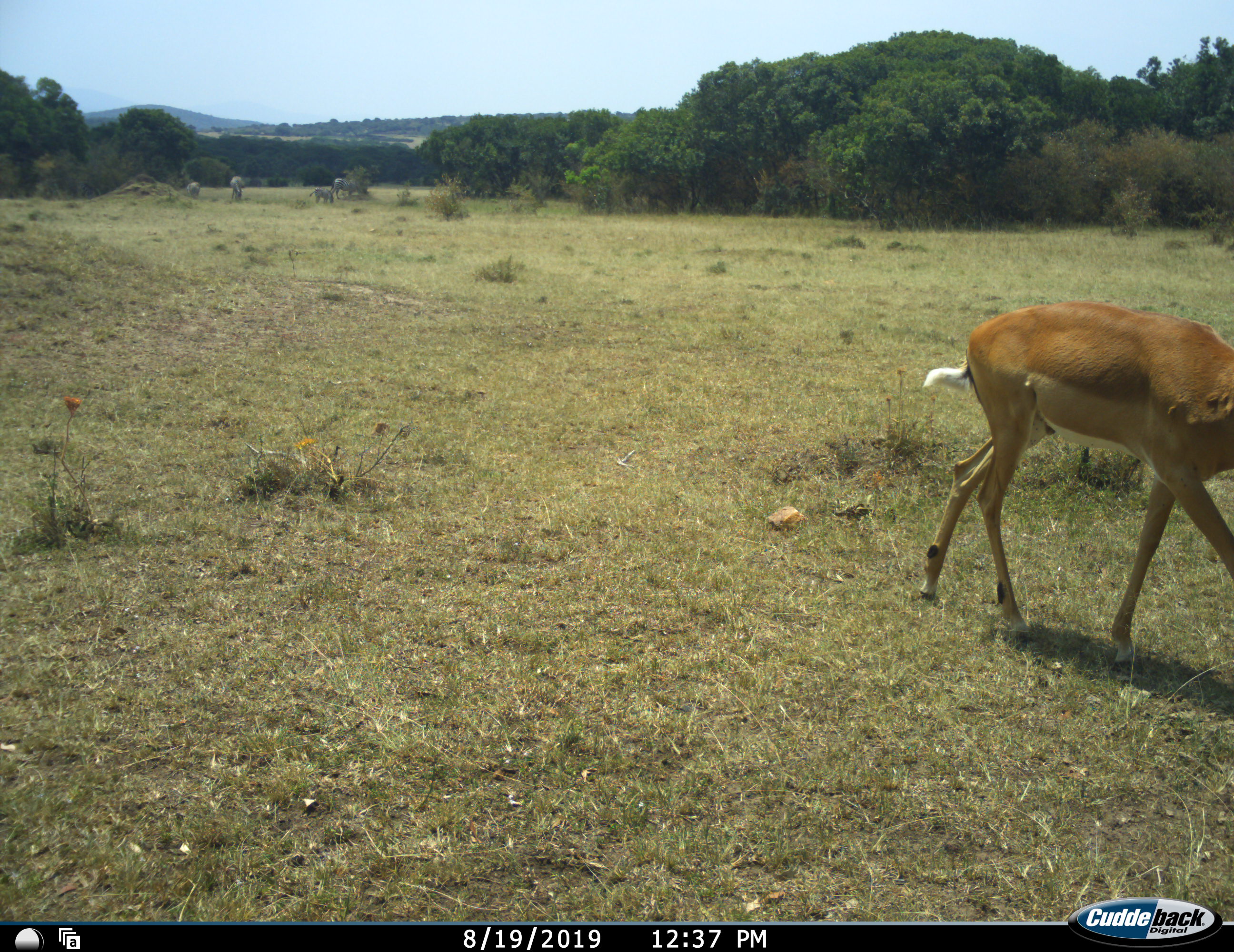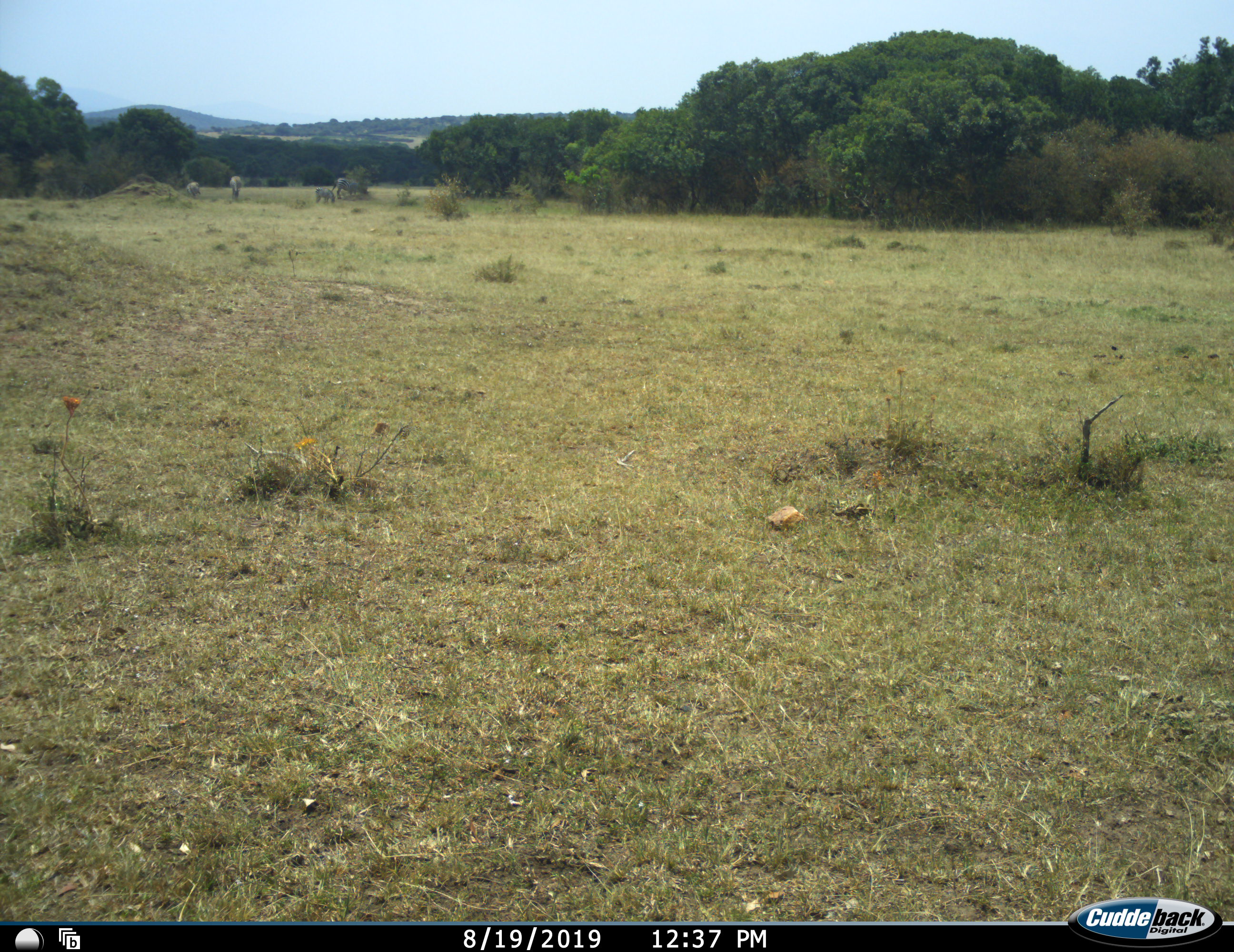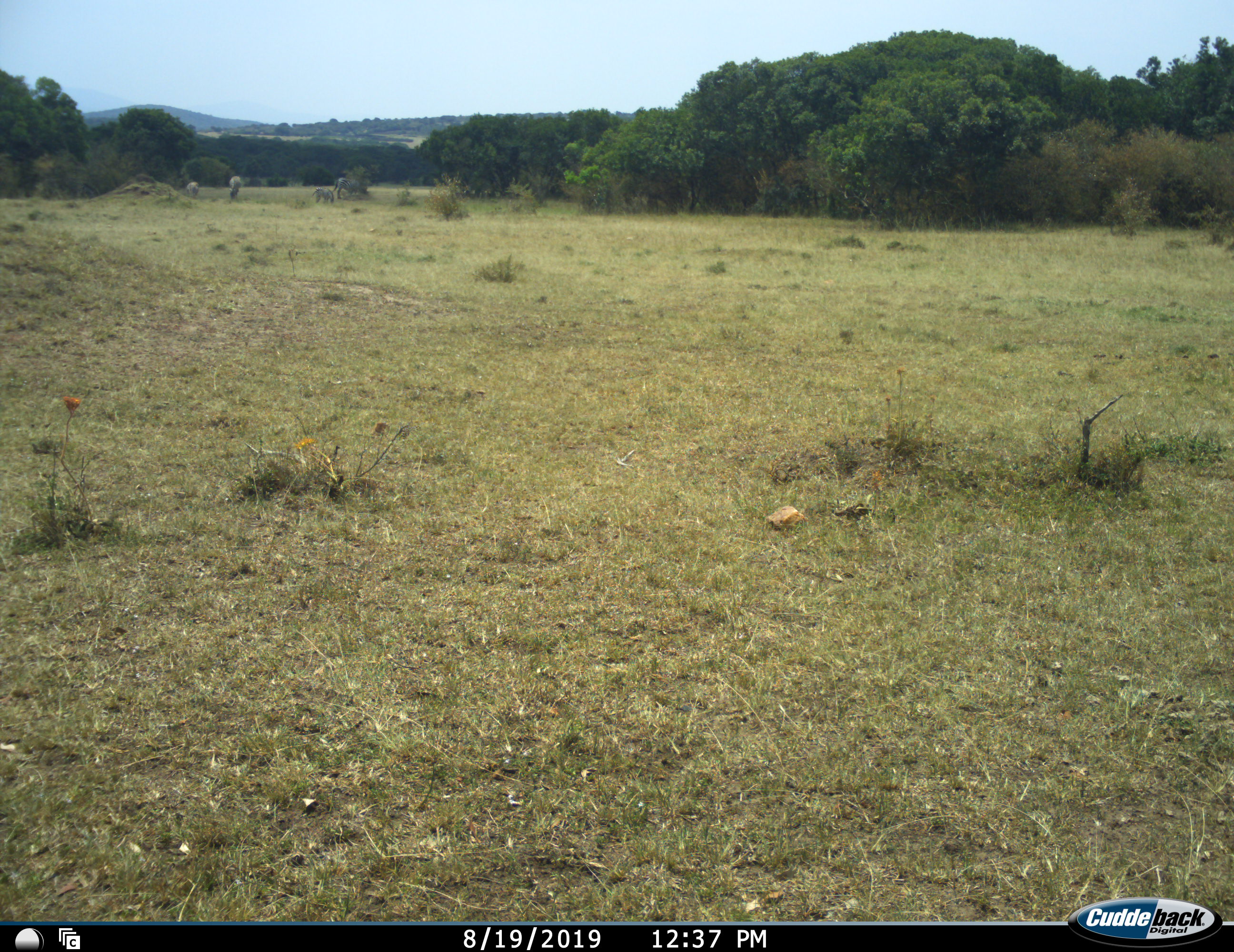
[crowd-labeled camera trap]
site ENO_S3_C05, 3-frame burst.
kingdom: Animalia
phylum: Chordata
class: Mammalia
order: Artiodactyla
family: Bovidae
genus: Aepyceros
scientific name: Aepyceros melampus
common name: impala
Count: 1.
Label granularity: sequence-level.